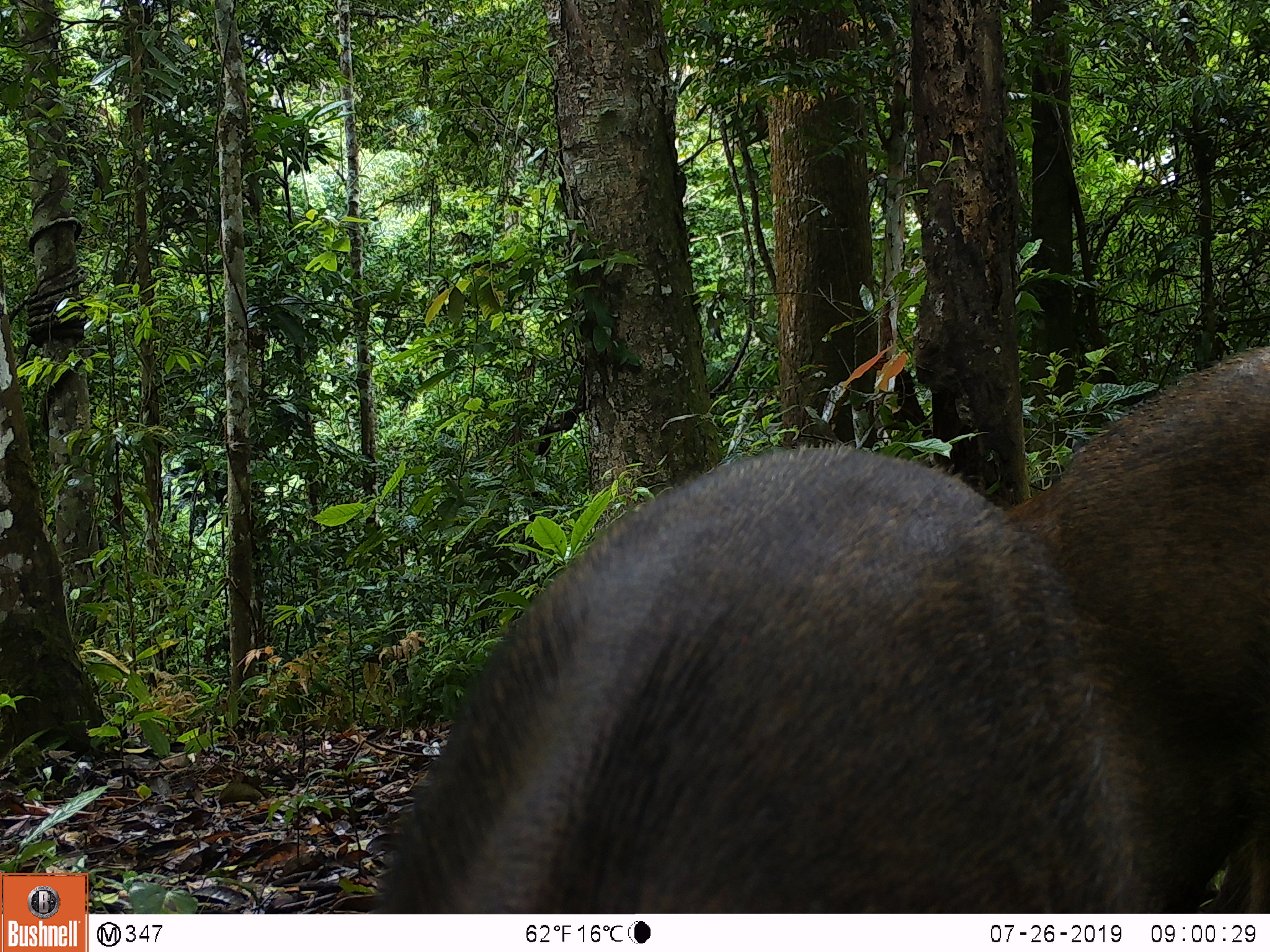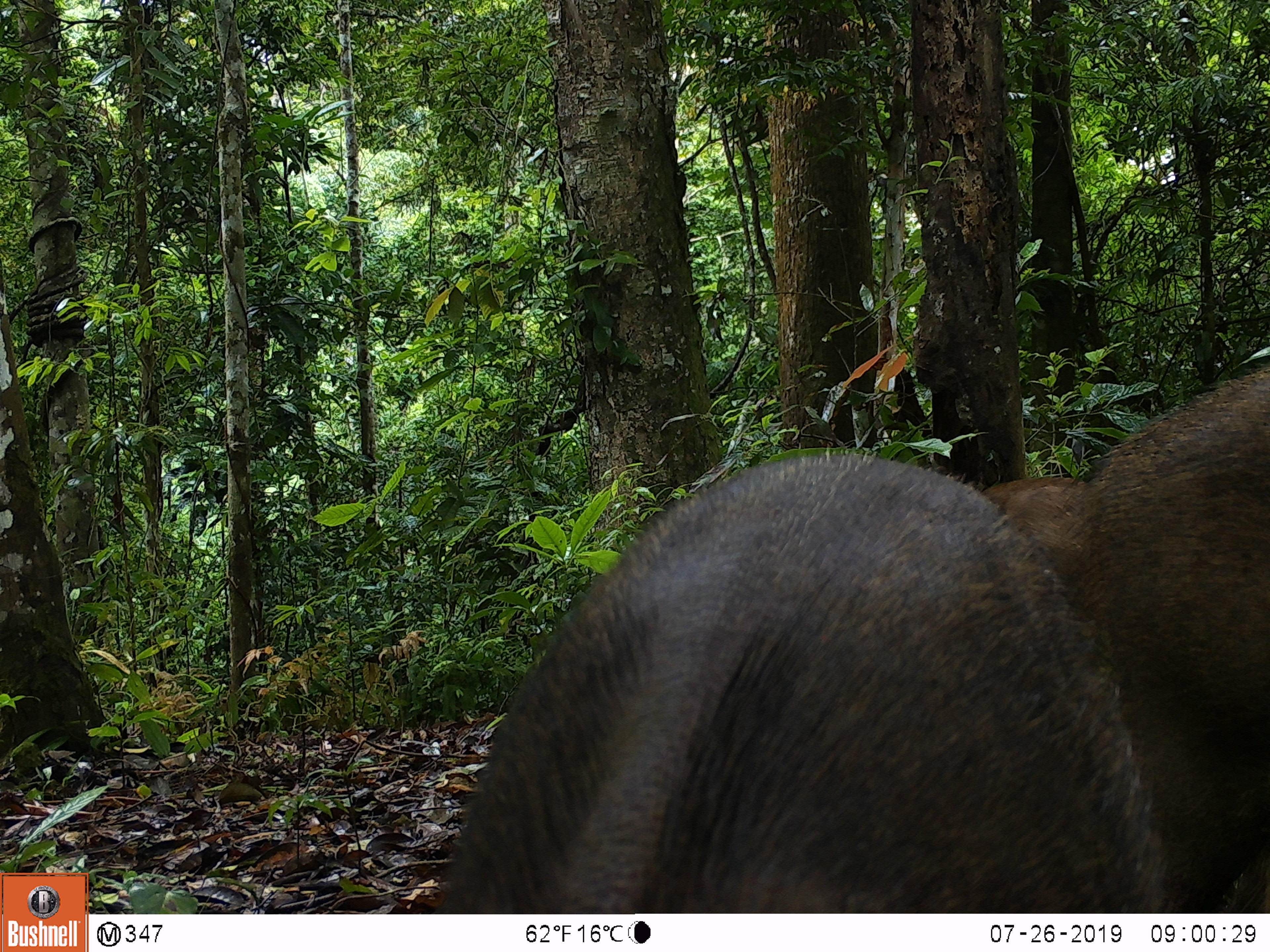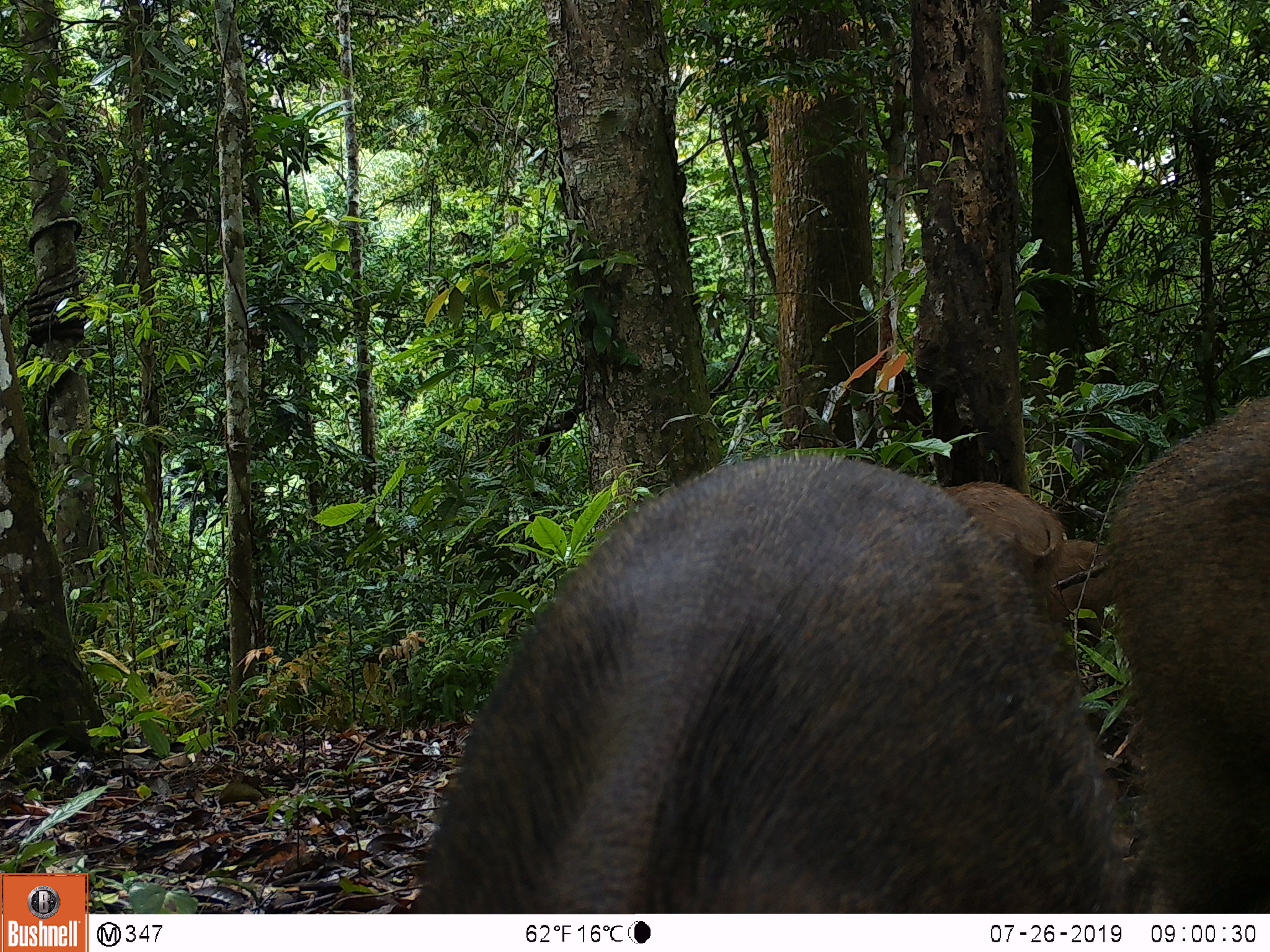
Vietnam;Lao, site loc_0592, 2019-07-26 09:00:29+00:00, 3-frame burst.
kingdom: Animalia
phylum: Chordata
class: Mammalia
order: Artiodactyla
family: Suidae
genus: Sus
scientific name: Sus scrofa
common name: eurasian wild pig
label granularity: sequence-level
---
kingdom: Animalia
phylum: Chordata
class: Aves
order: Galliformes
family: Phasianidae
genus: Polyplectron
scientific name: Polyplectron bicalcaratum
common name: gray peacock-pheasant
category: grey peacock pheasant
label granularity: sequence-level